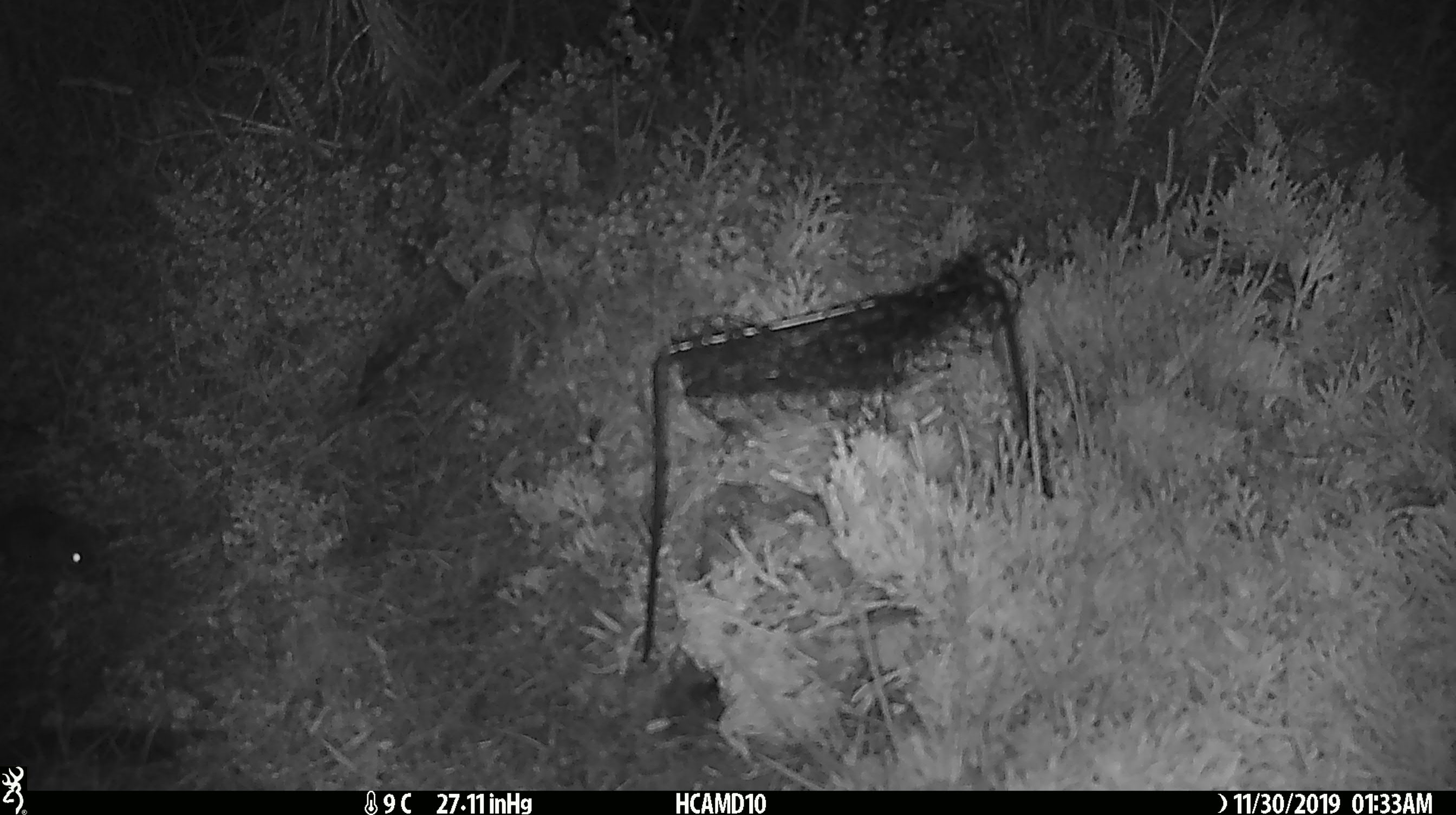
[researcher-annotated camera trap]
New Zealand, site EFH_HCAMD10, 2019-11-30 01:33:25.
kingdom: Animalia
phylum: Chordata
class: Mammalia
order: Rodentia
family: Muridae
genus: Mus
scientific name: Mus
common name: mouse